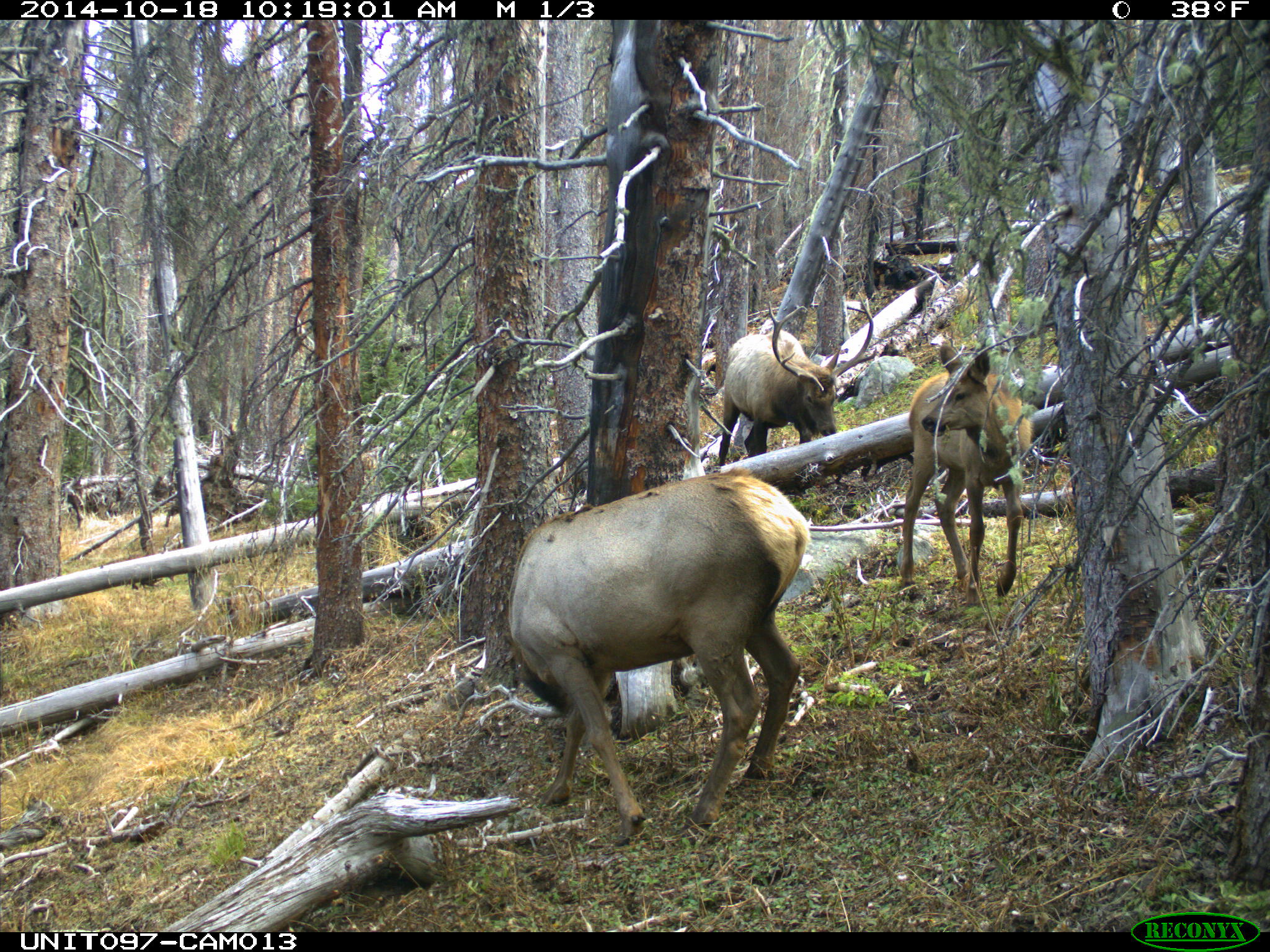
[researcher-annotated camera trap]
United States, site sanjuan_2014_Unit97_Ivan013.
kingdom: Animalia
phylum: Chordata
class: Mammalia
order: Artiodactyla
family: Cervidae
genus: Cervus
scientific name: Cervus elaphus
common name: red deer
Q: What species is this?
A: Cervus elaphus (red deer).